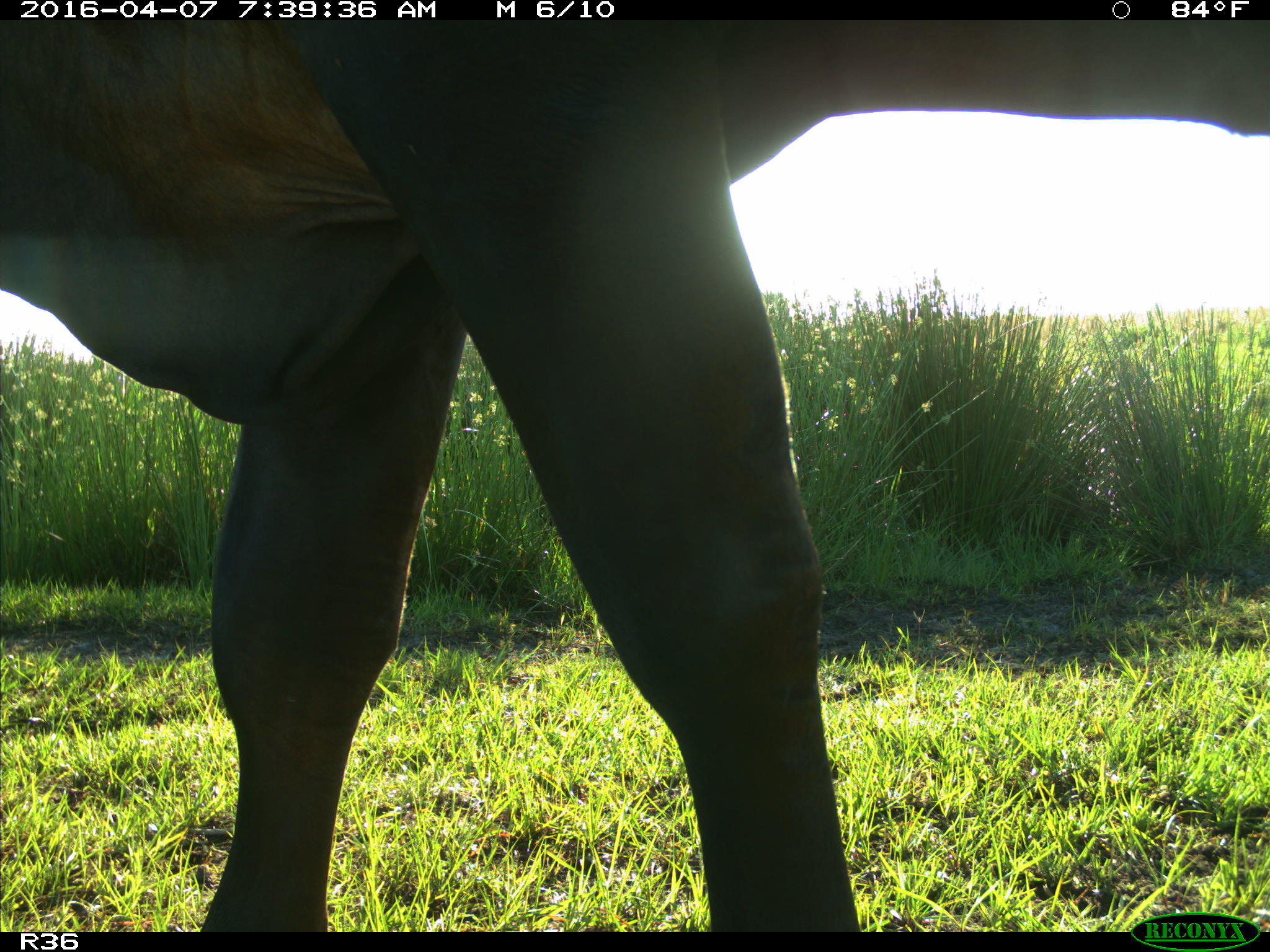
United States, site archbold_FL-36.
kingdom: Animalia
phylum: Chordata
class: Mammalia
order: Artiodactyla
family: Bovidae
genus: Bos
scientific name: Bos taurus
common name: domestic cow